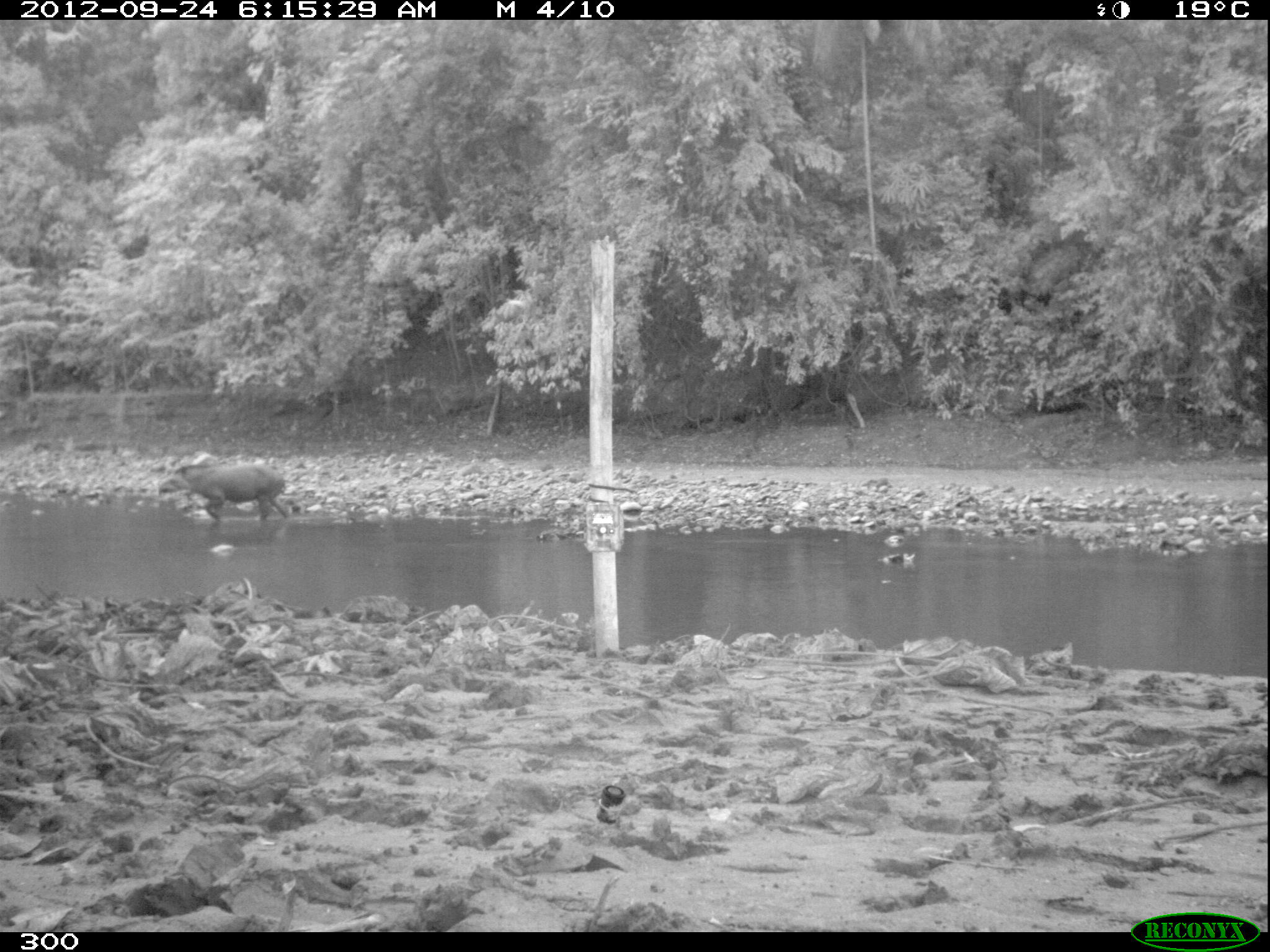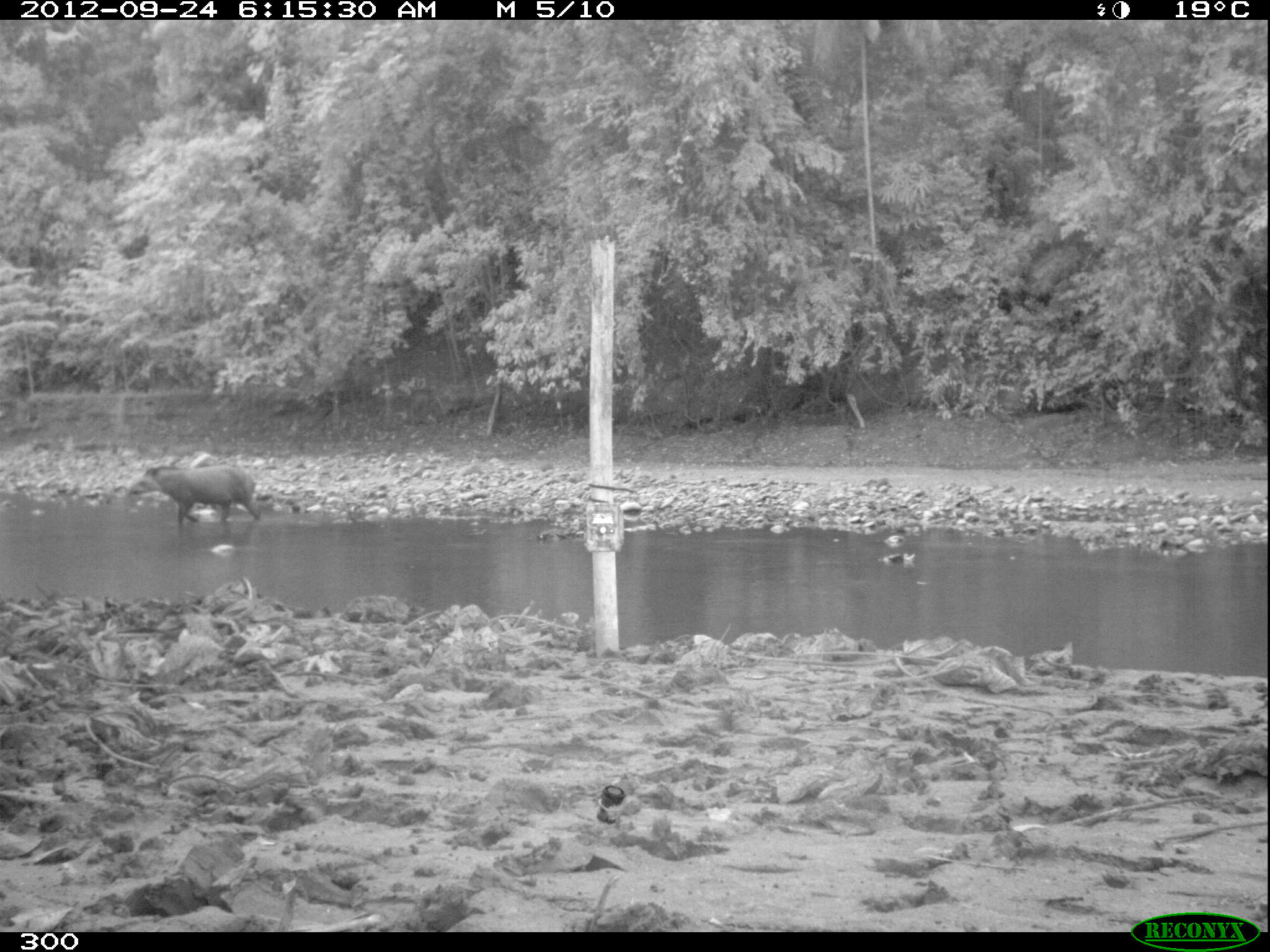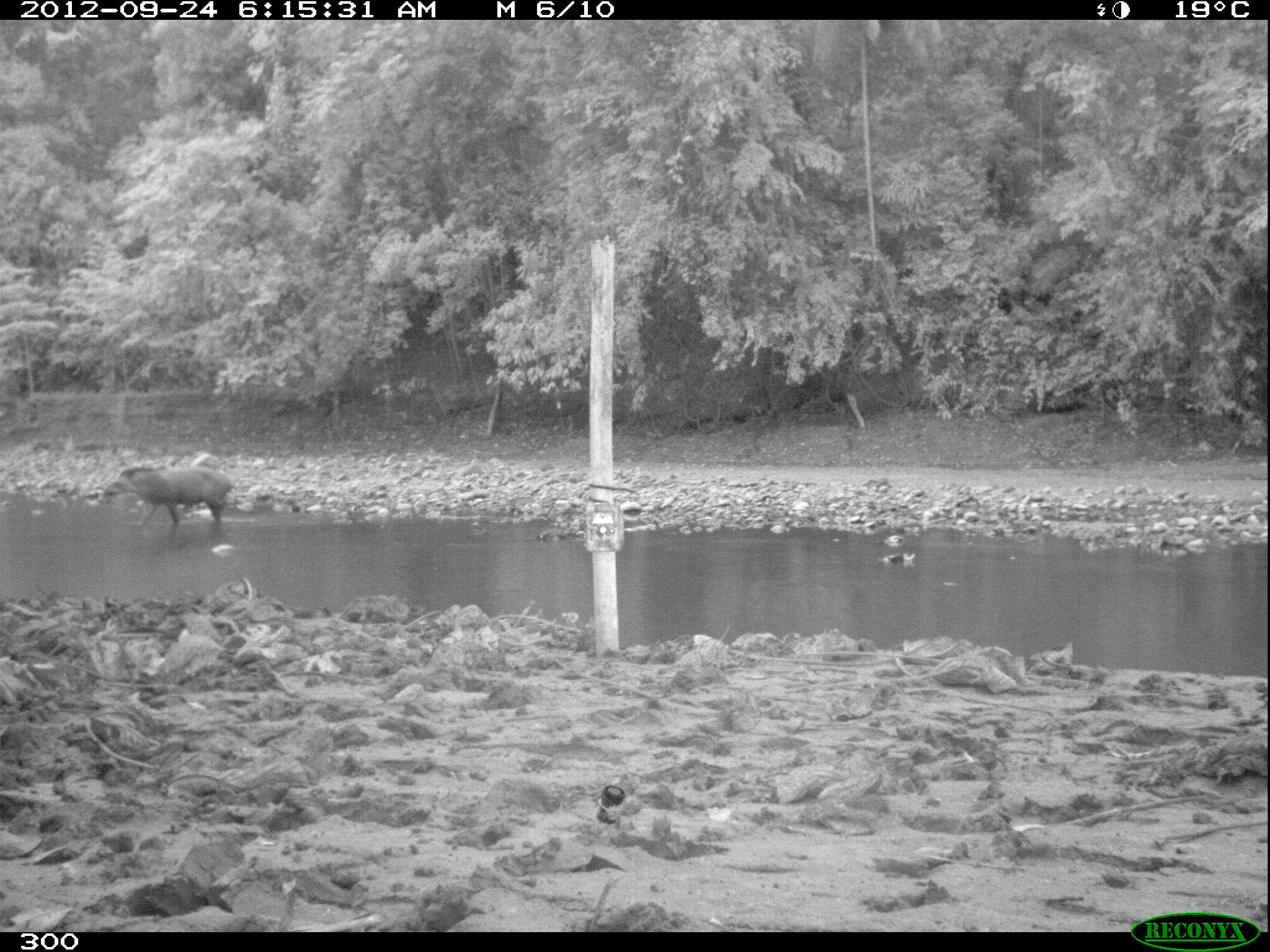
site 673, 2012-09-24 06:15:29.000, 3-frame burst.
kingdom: Animalia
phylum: Chordata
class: Mammalia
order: Perissodactyla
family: Tapiridae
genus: Tapirus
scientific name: Tapirus terrestris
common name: south american tapir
Tapirus terrestris (south american tapir).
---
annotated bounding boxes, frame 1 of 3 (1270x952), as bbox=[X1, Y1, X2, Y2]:
tapirus terrestris: bbox=[156, 459, 289, 523]